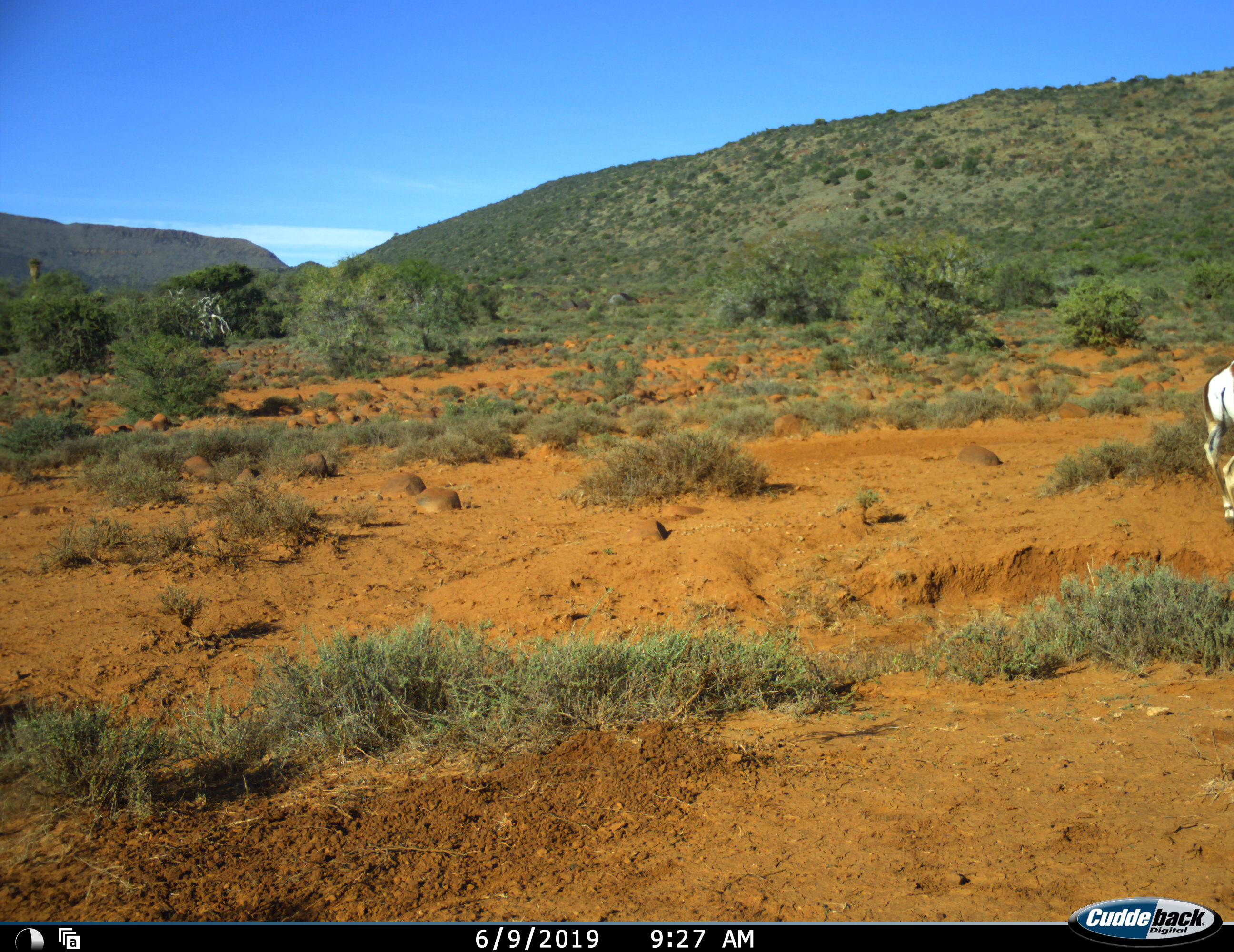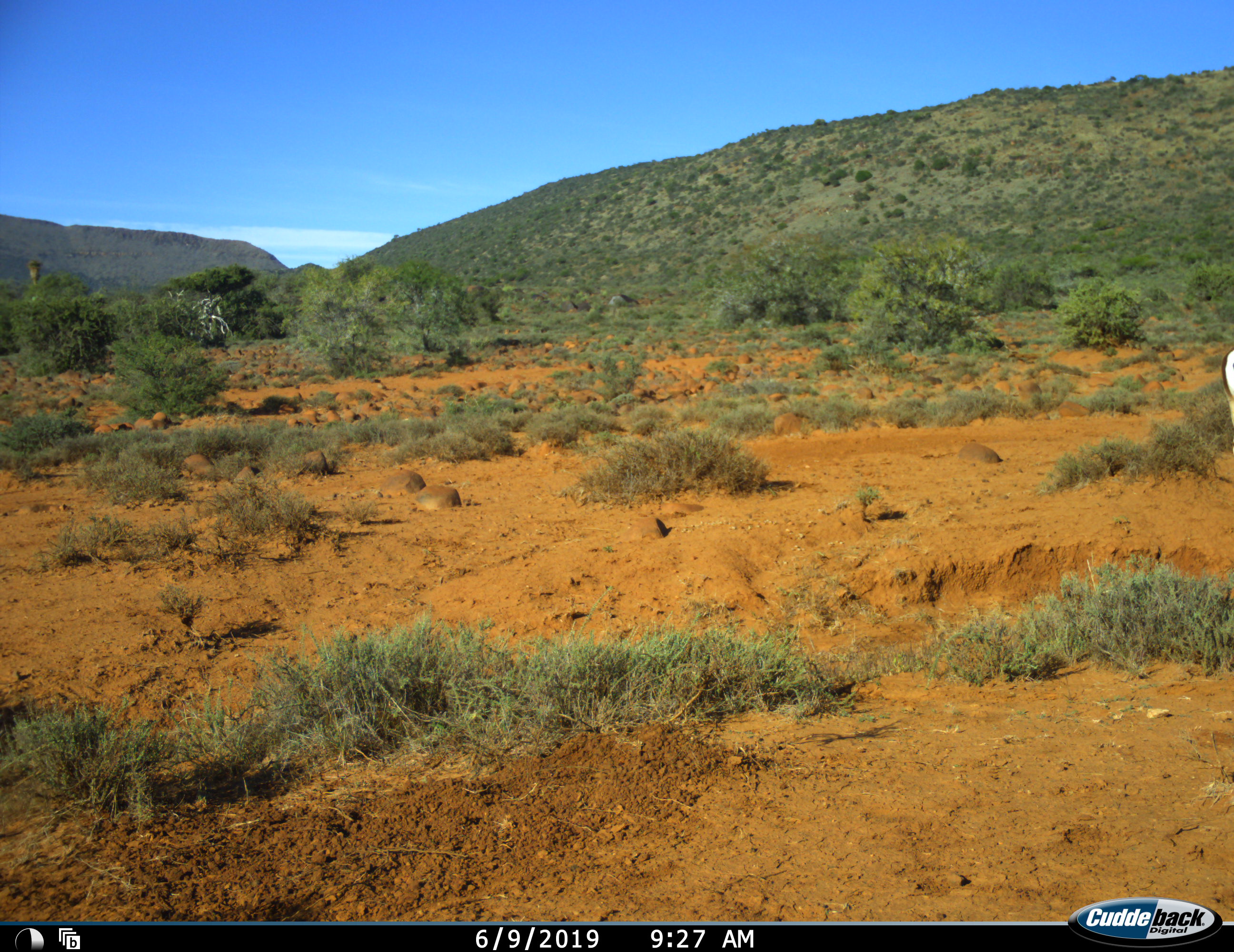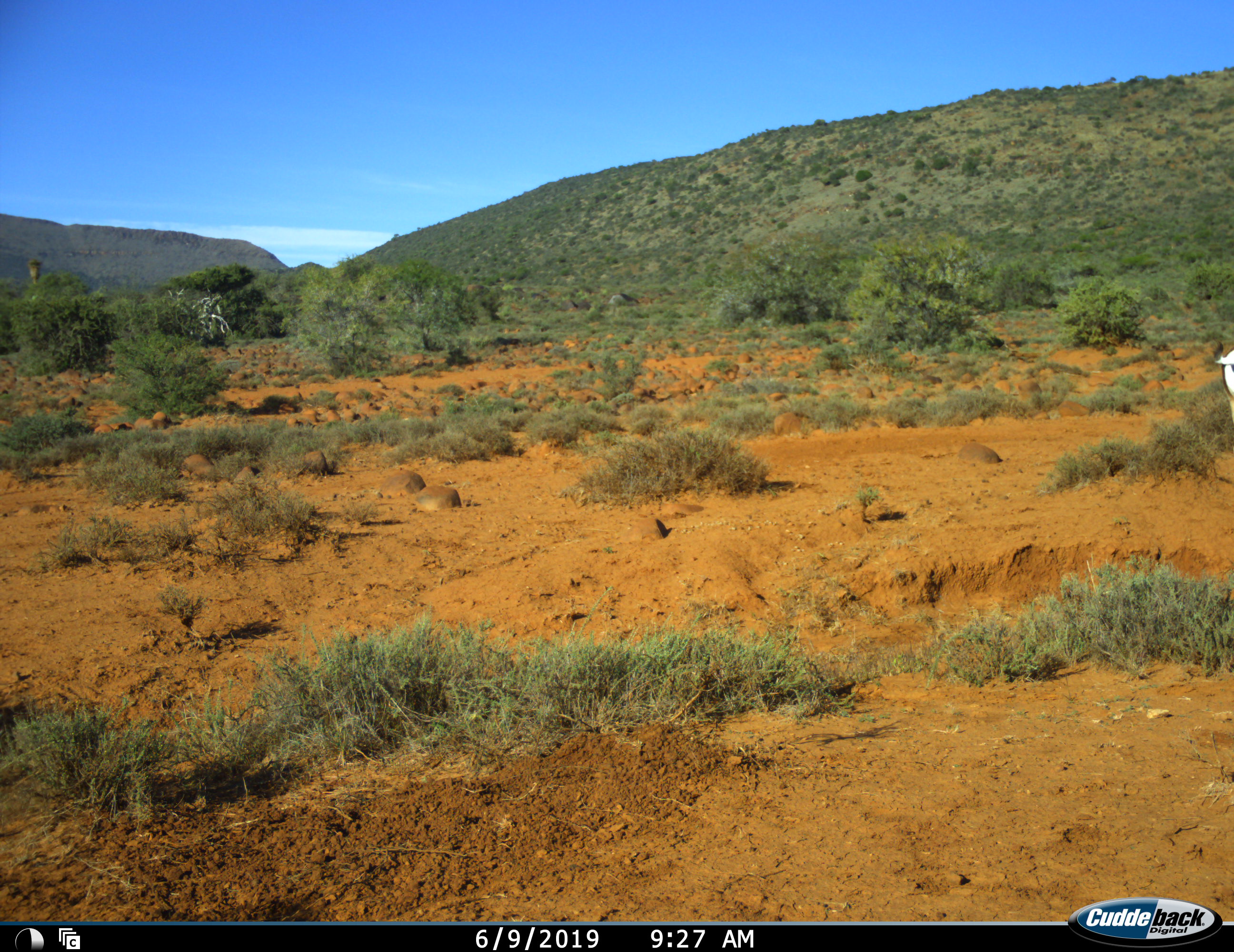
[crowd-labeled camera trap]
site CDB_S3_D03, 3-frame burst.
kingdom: Animalia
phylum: Chordata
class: Mammalia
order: Artiodactyla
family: Bovidae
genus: Antidorcas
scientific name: Antidorcas marsupialis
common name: springbok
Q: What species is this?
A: Springbok (Antidorcas marsupialis).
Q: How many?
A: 1.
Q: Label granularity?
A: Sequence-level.